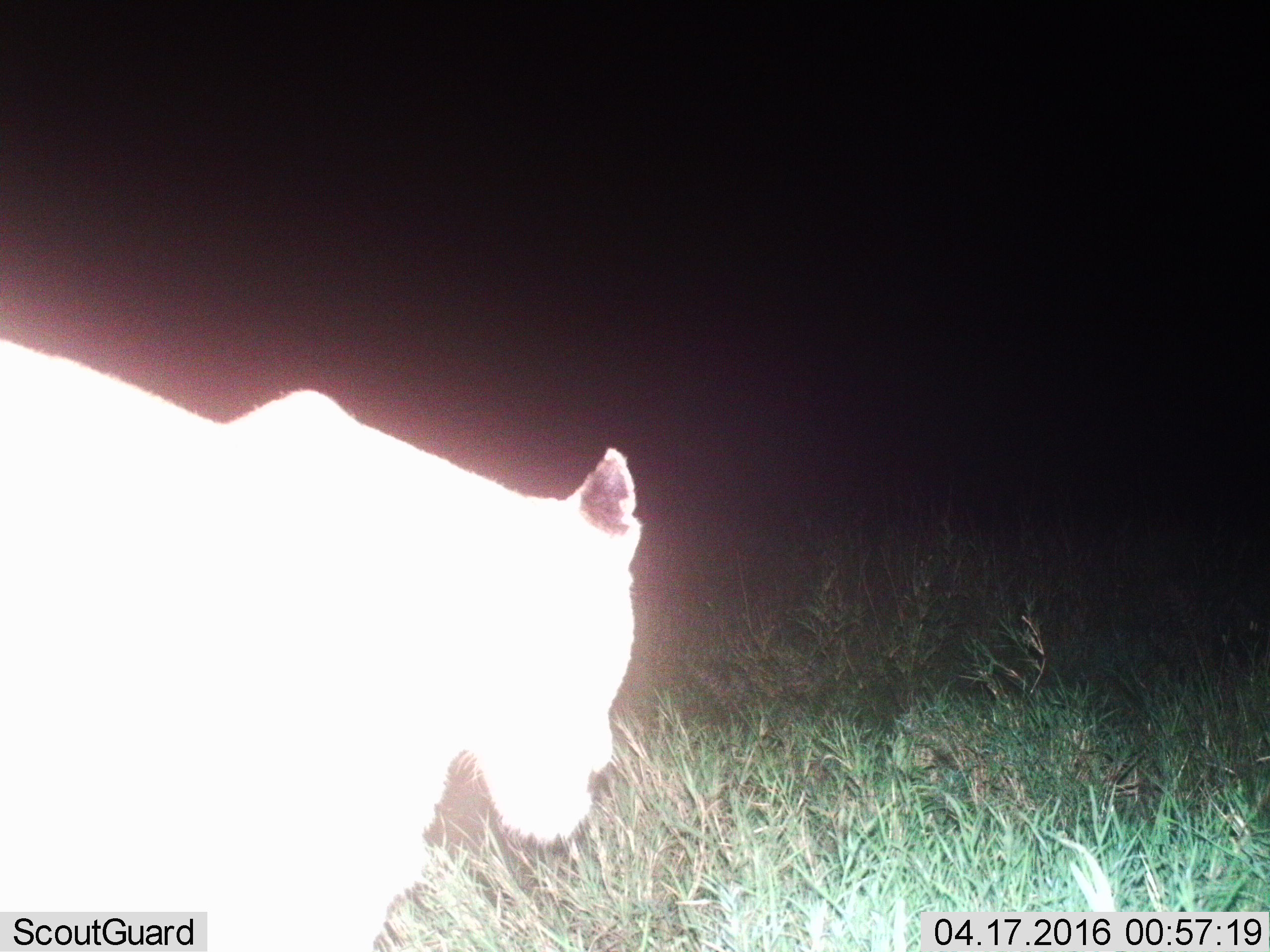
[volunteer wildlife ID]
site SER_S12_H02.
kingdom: Animalia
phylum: Chordata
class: Mammalia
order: Carnivora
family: Felidae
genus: Panthera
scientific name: Panthera leo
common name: lion female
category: lionfemale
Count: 1.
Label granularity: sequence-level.